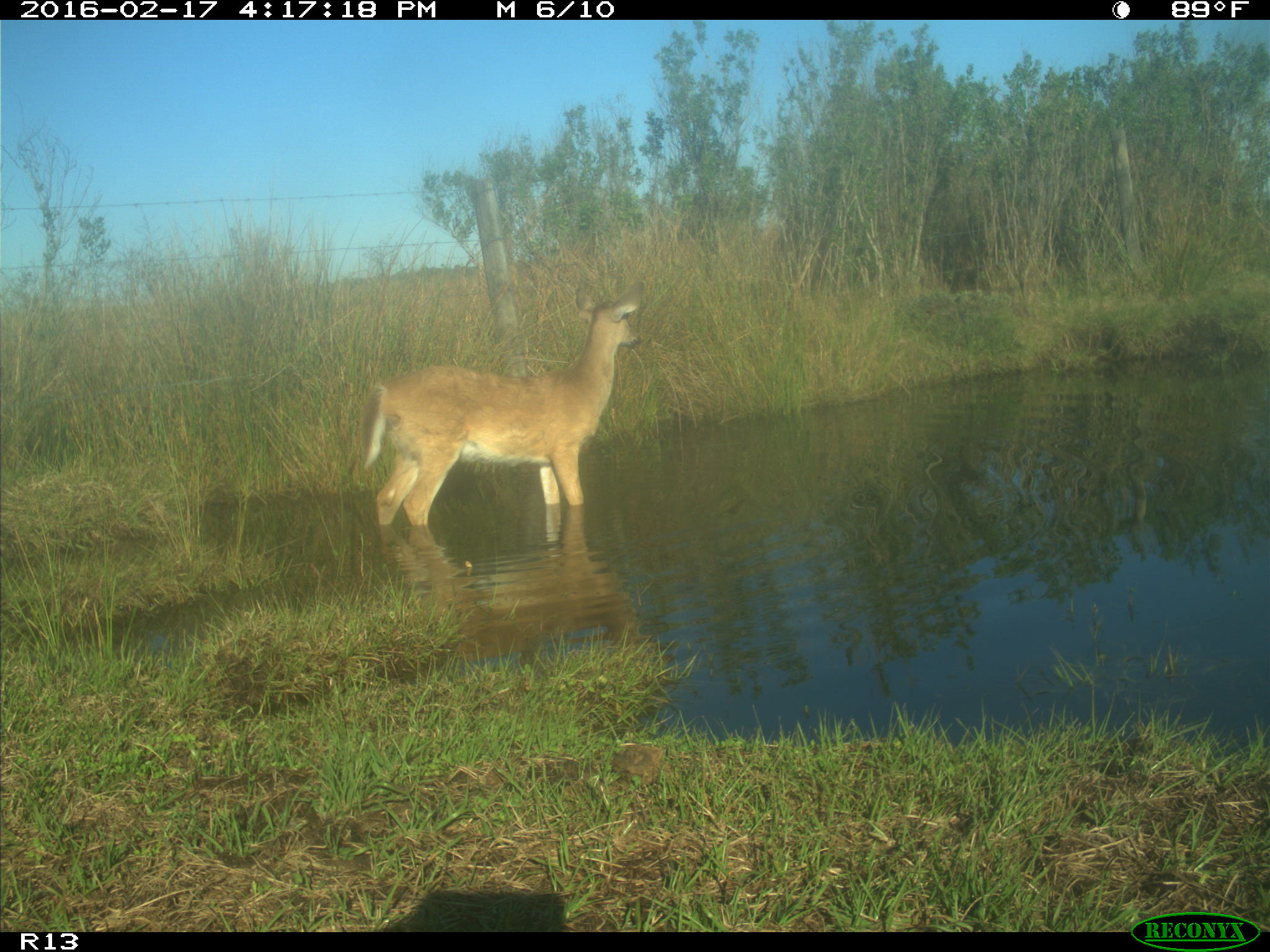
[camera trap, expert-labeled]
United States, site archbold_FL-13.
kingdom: Animalia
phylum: Chordata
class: Mammalia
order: Artiodactyla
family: Cervidae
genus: Odocoileus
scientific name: Odocoileus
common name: deer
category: unidentified deer